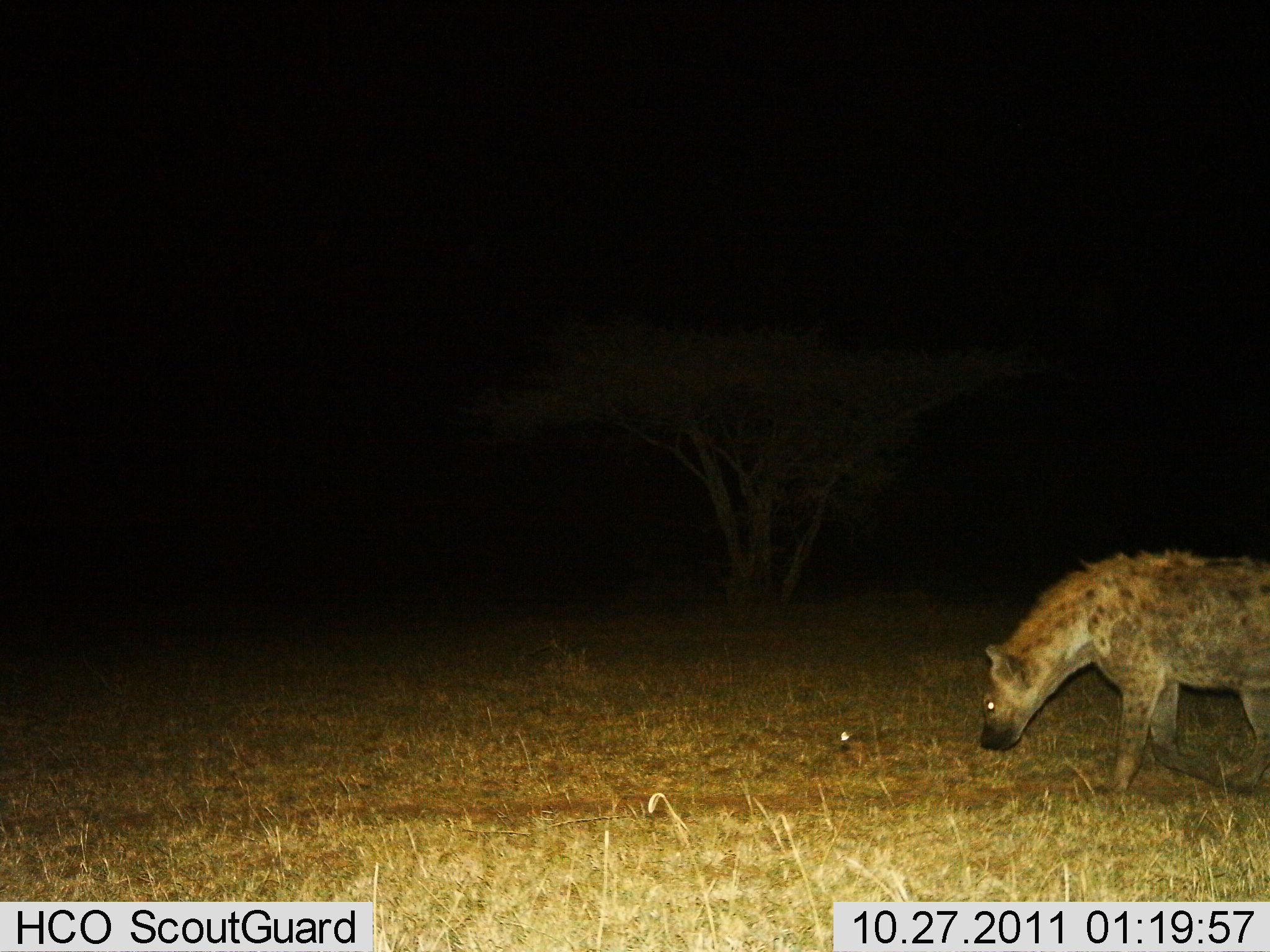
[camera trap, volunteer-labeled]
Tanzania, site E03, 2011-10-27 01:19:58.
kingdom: Animalia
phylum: Chordata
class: Mammalia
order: Carnivora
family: Hyaenidae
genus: Crocuta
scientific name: Crocuta crocuta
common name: spotted hyena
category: hyenaspotted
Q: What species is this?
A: Hyenaspotted (spotted hyena) (Crocuta crocuta).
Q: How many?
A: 1.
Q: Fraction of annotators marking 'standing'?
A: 55%.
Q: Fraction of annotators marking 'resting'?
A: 0%.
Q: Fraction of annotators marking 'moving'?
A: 45%.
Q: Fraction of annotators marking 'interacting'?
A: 0%.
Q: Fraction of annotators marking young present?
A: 0%.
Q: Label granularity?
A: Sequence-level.